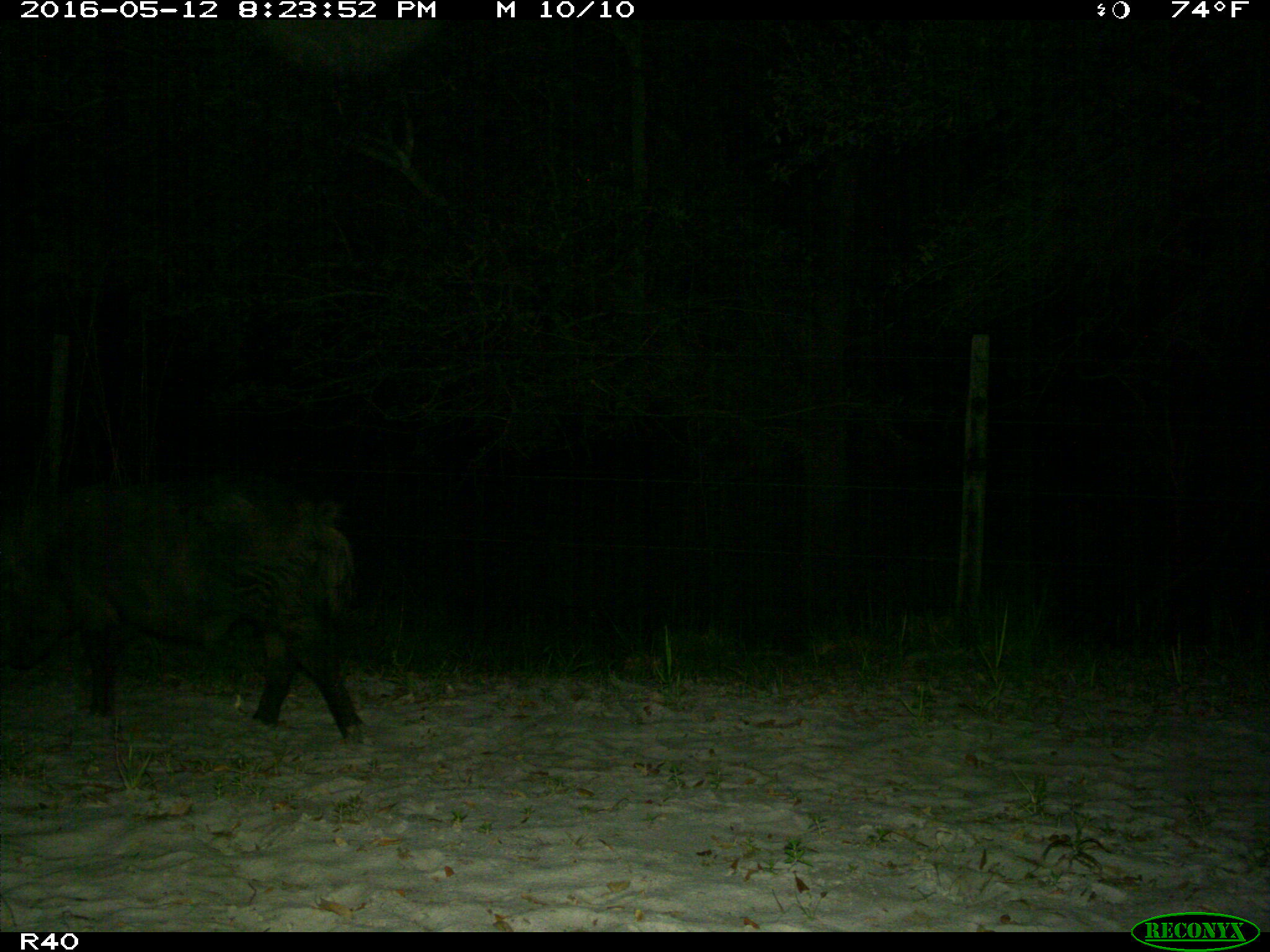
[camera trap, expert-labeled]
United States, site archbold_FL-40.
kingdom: Animalia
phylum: Chordata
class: Mammalia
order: Artiodactyla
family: Suidae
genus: Sus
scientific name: Sus scrofa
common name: wild boar